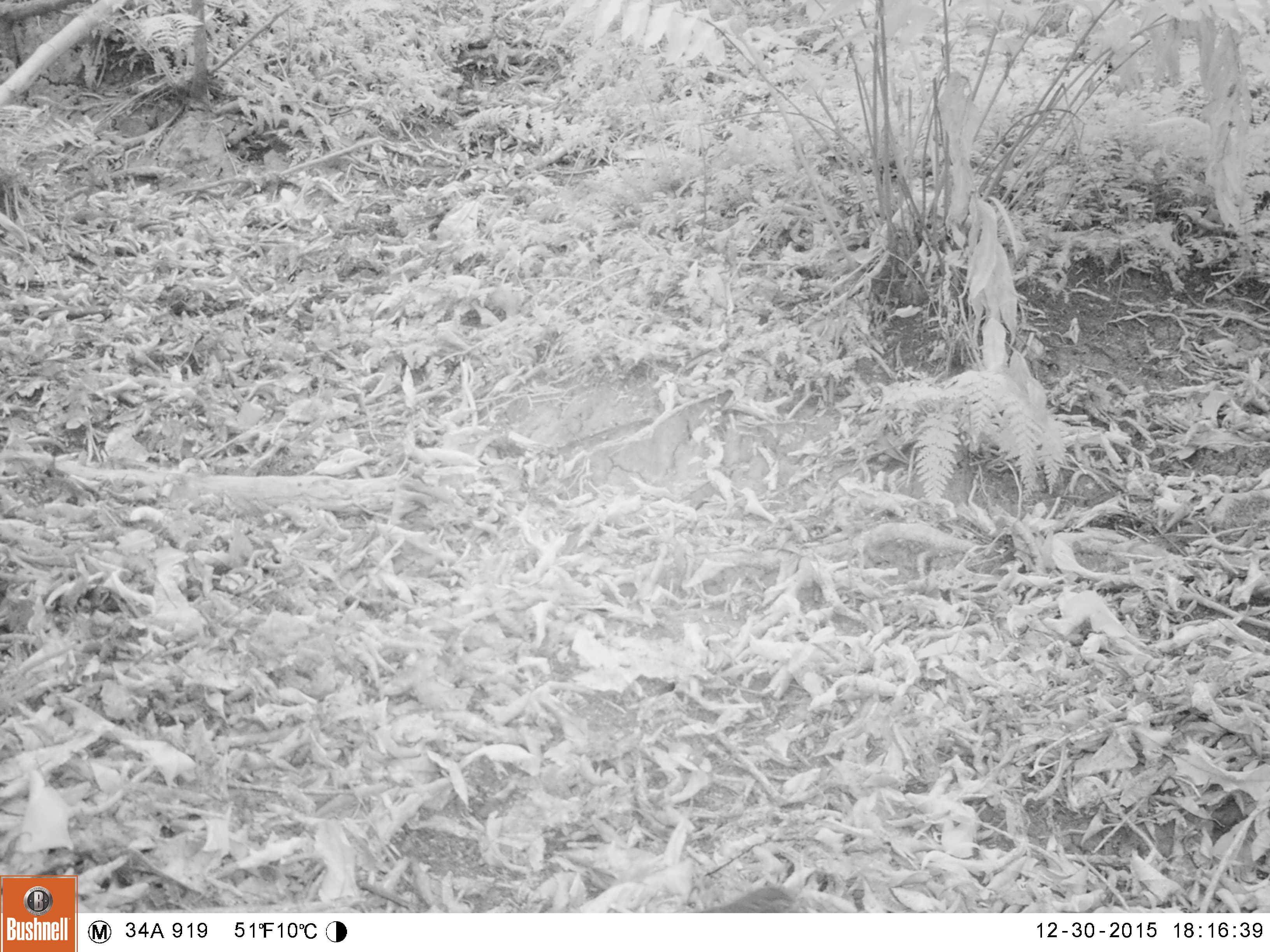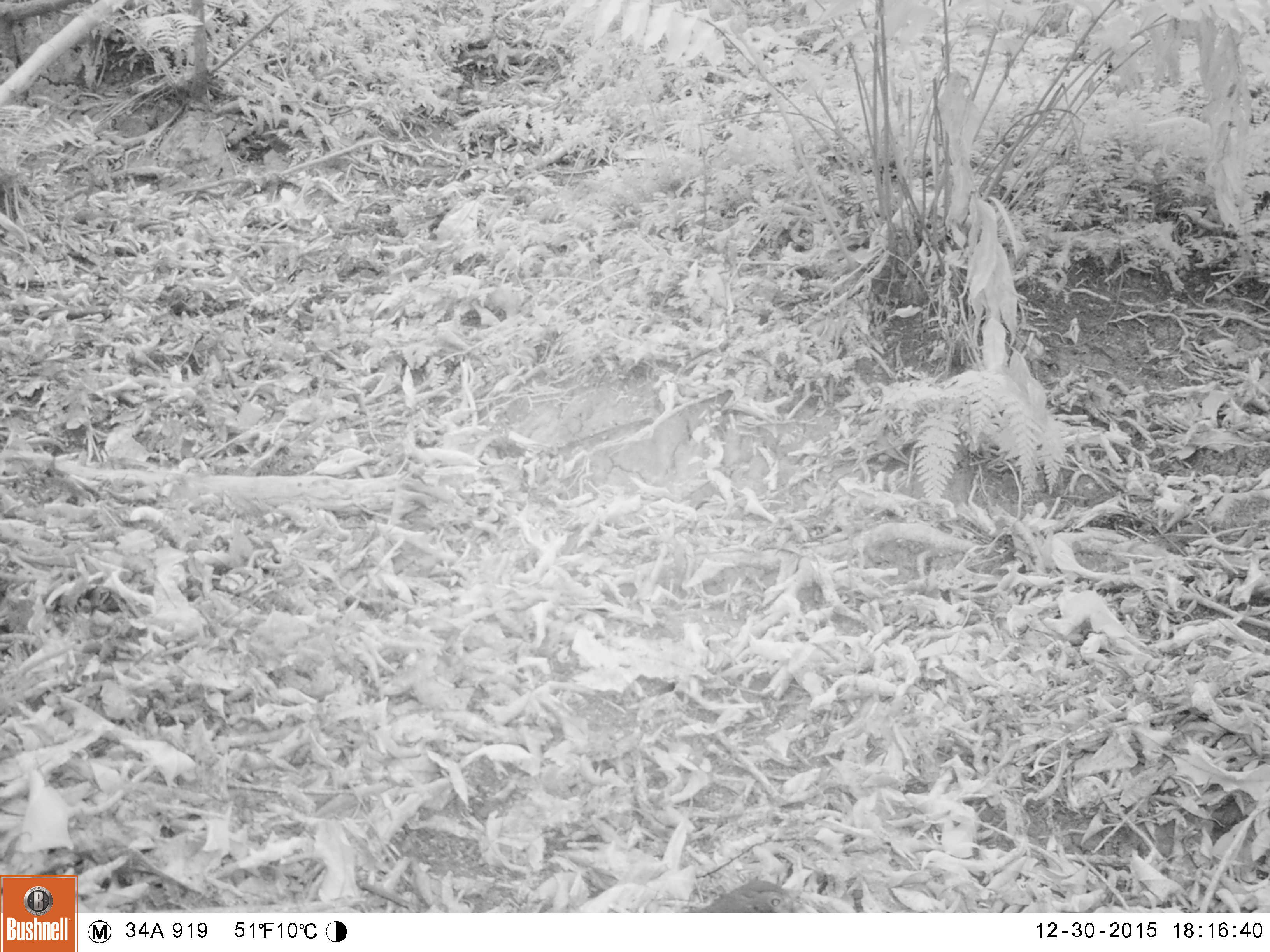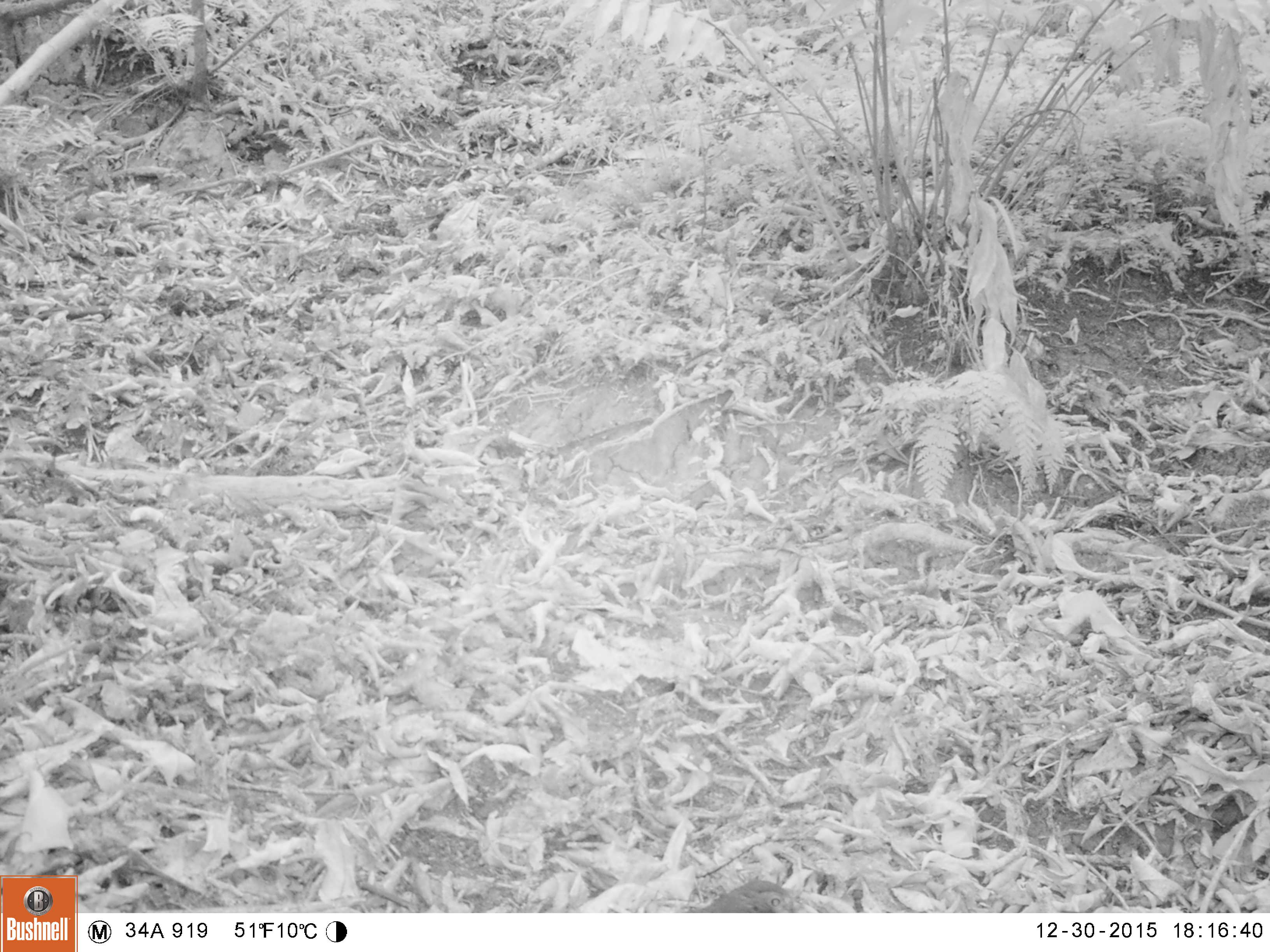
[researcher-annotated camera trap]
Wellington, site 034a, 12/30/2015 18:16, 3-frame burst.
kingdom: Animalia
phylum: Chordata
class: Aves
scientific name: Aves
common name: bird